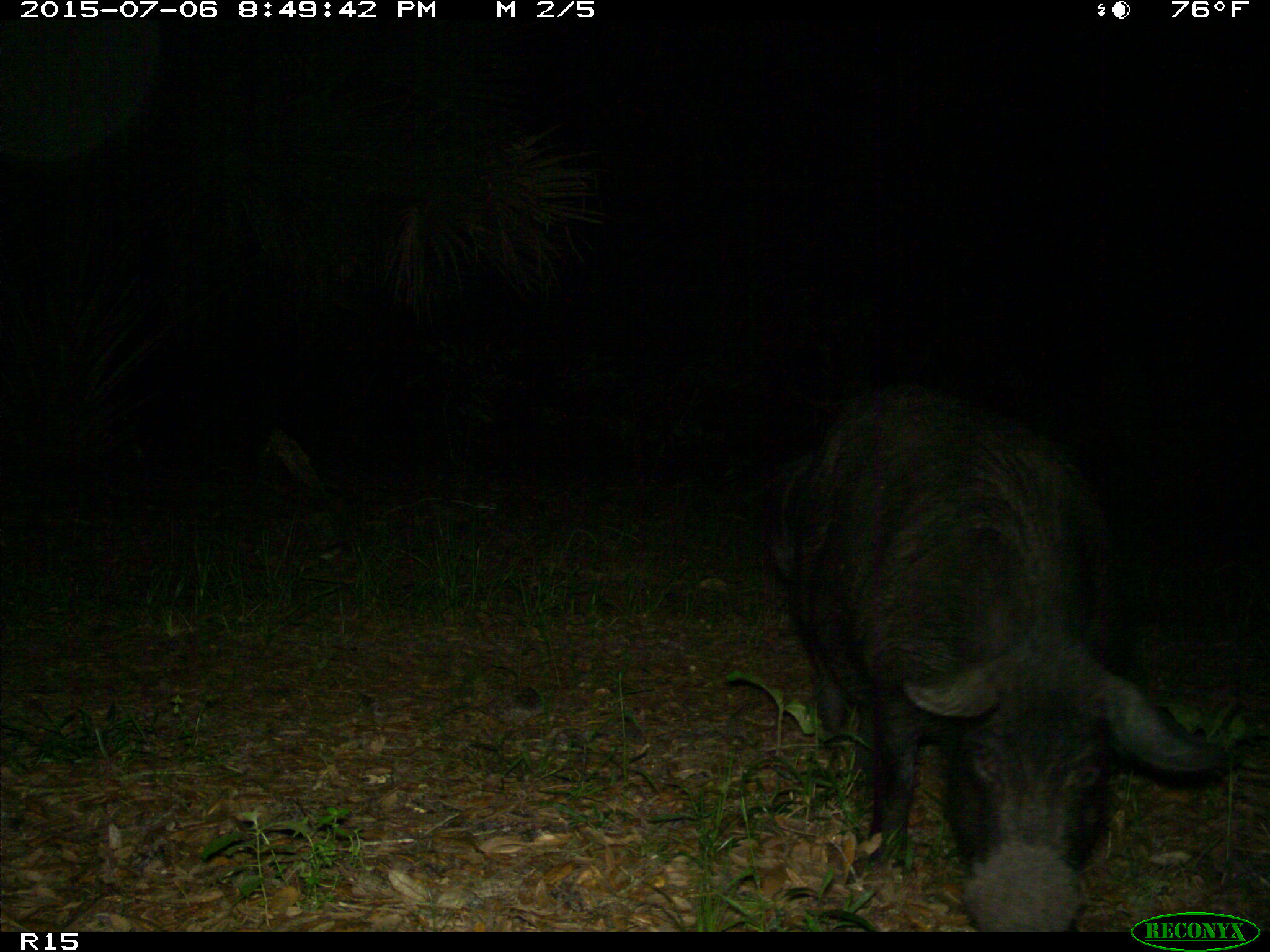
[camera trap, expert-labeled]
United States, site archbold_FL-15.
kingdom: Animalia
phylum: Chordata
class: Mammalia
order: Artiodactyla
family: Suidae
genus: Sus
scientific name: Sus scrofa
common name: wild boar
Sus scrofa (wild boar).